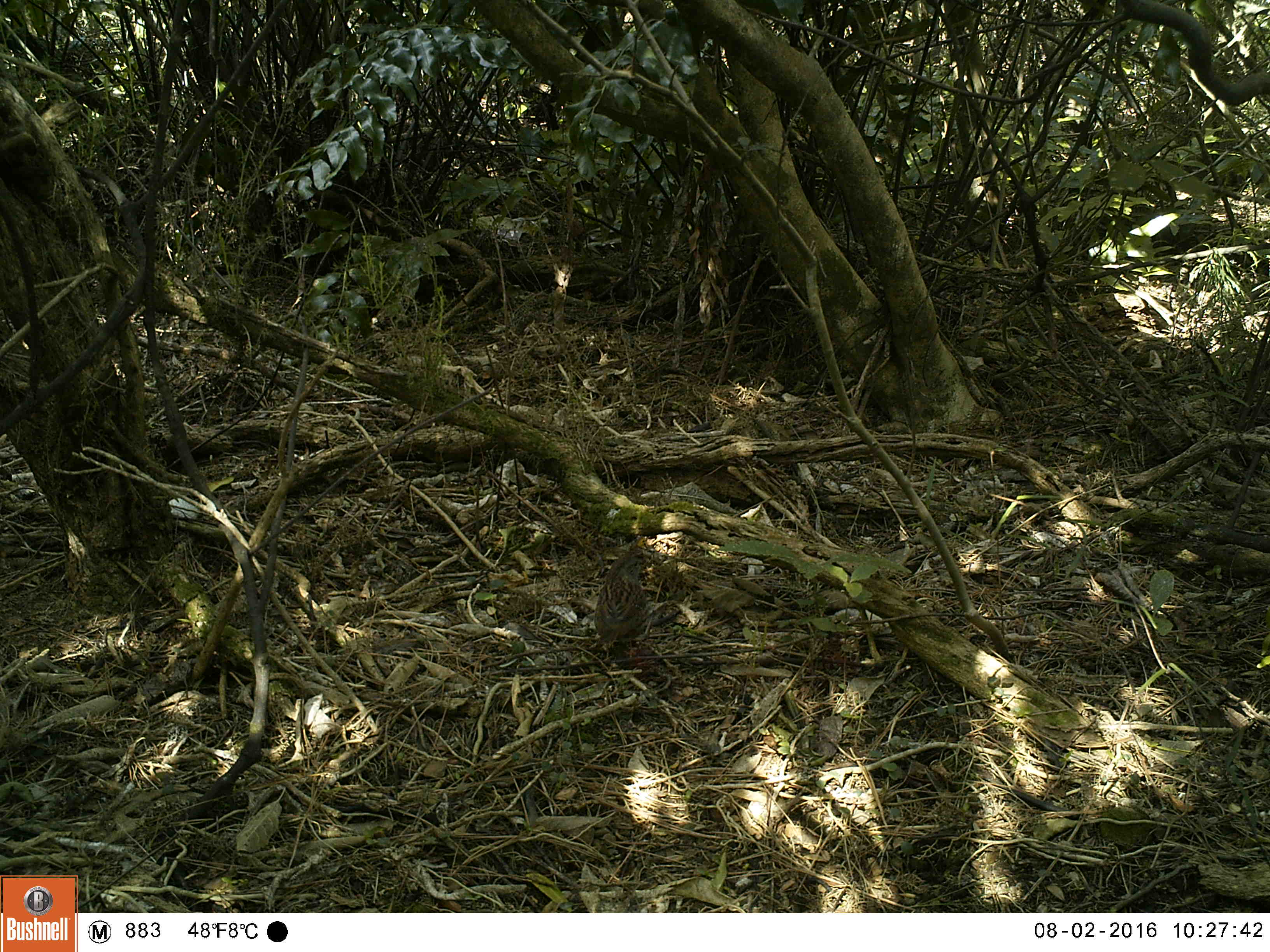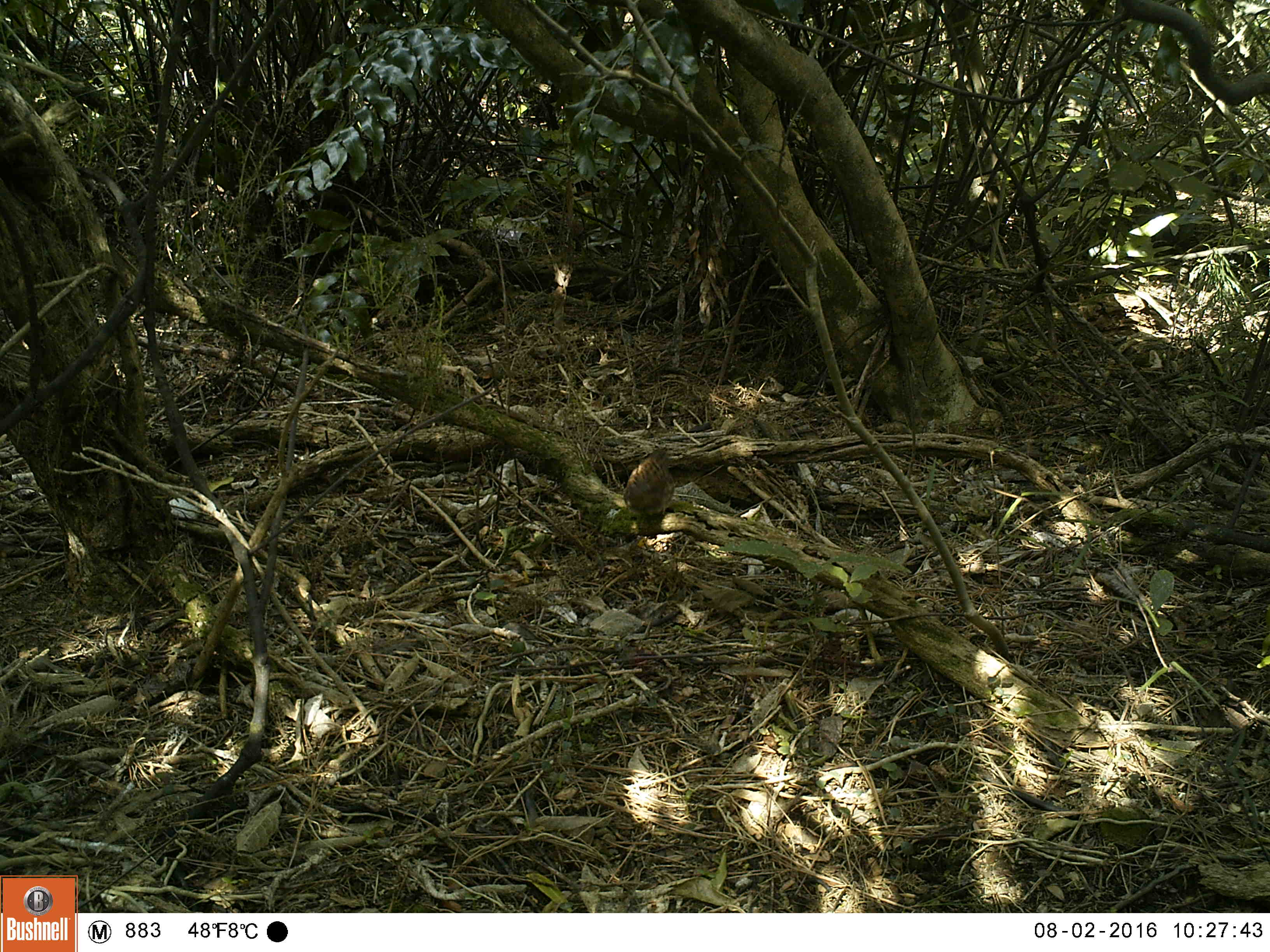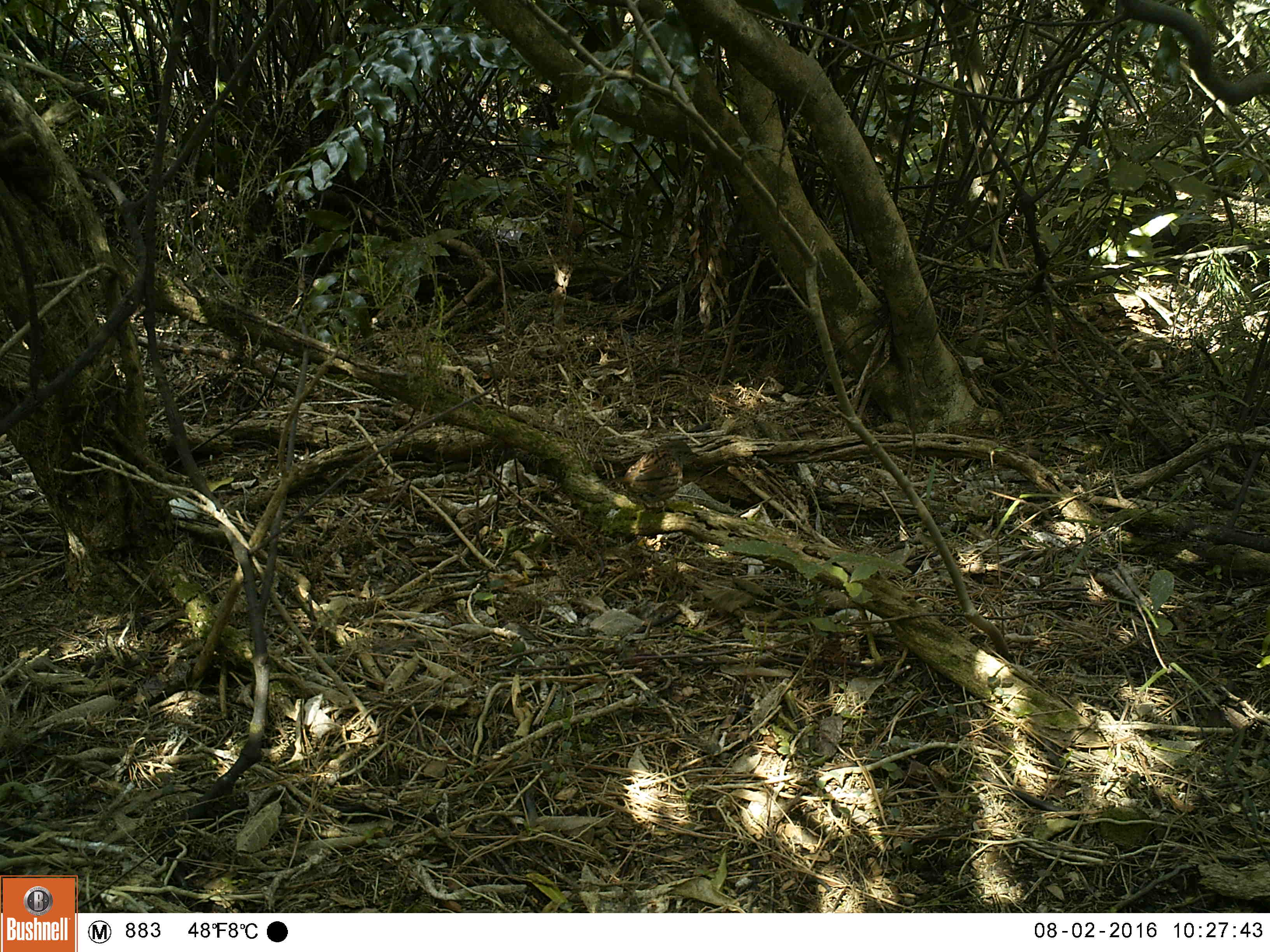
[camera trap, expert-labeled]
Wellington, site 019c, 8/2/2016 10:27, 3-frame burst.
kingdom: Animalia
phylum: Chordata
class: Aves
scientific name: Aves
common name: bird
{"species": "bird (Aves)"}